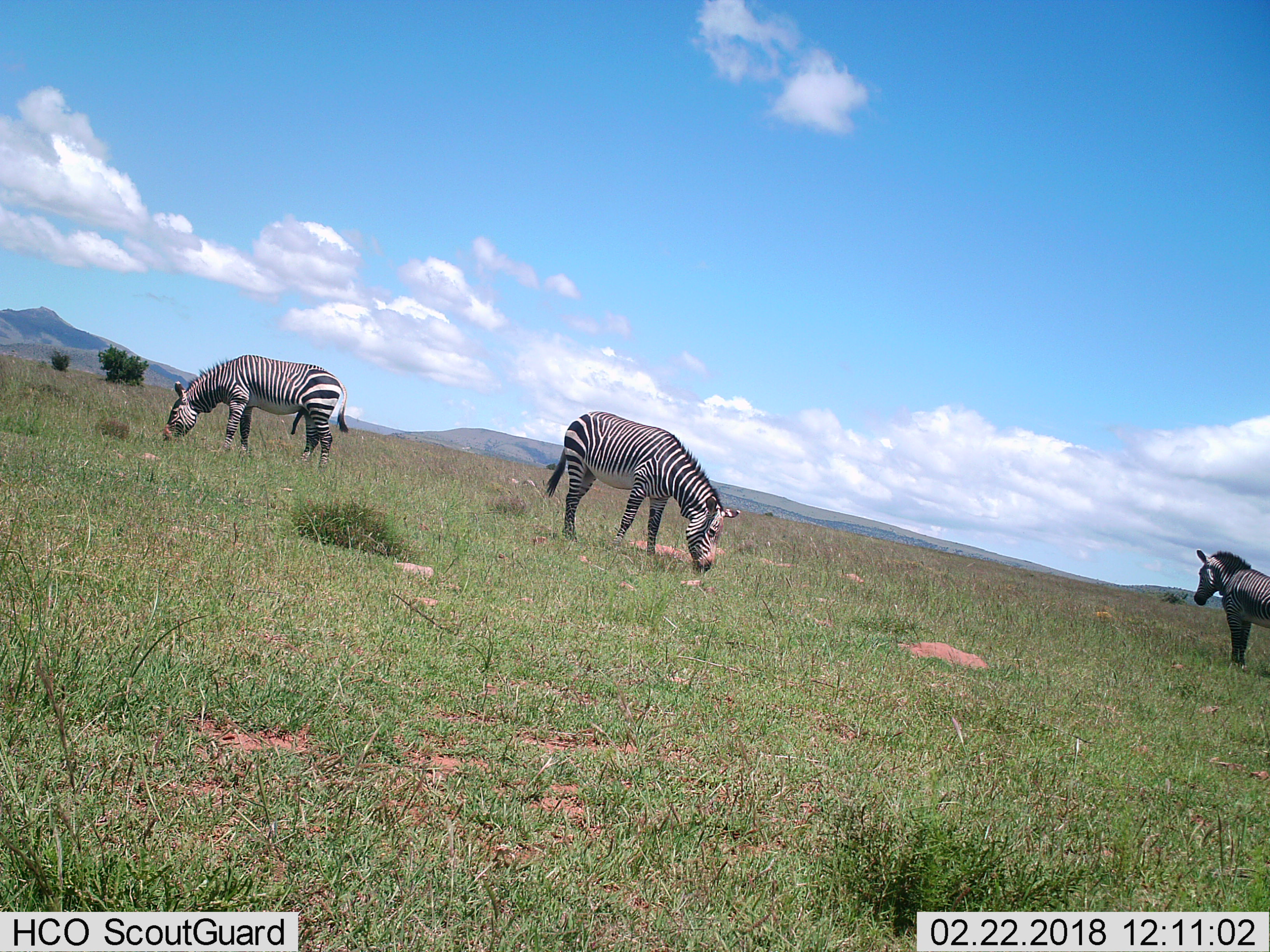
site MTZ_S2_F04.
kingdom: Animalia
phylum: Chordata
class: Mammalia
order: Perissodactyla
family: Equidae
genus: Equus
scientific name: Equus zebra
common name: mountain zebra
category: zebramountain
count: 3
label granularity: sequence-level